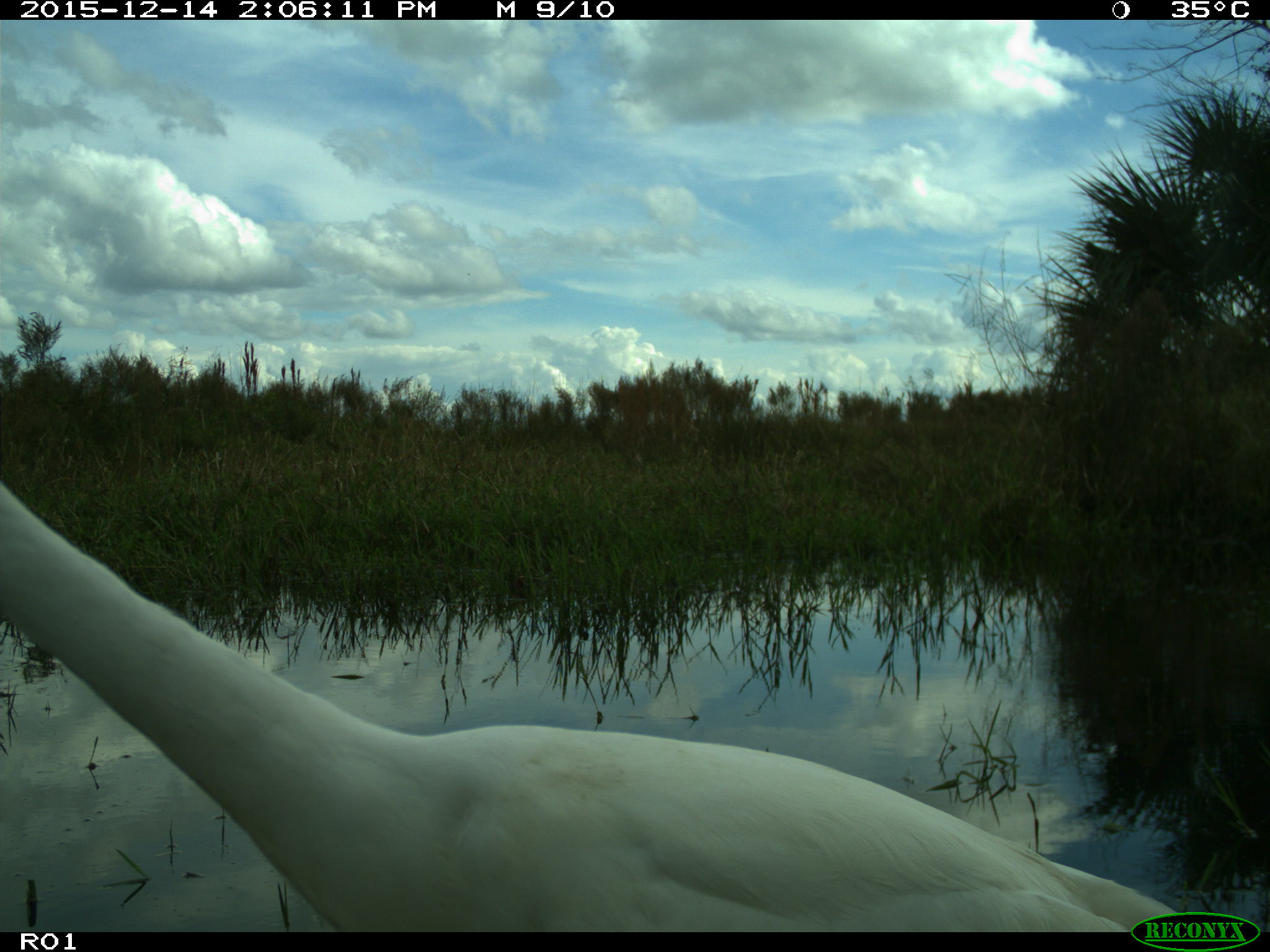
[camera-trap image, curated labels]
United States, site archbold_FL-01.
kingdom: Animalia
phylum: Chordata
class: Aves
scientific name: Aves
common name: birds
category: unidentified bird